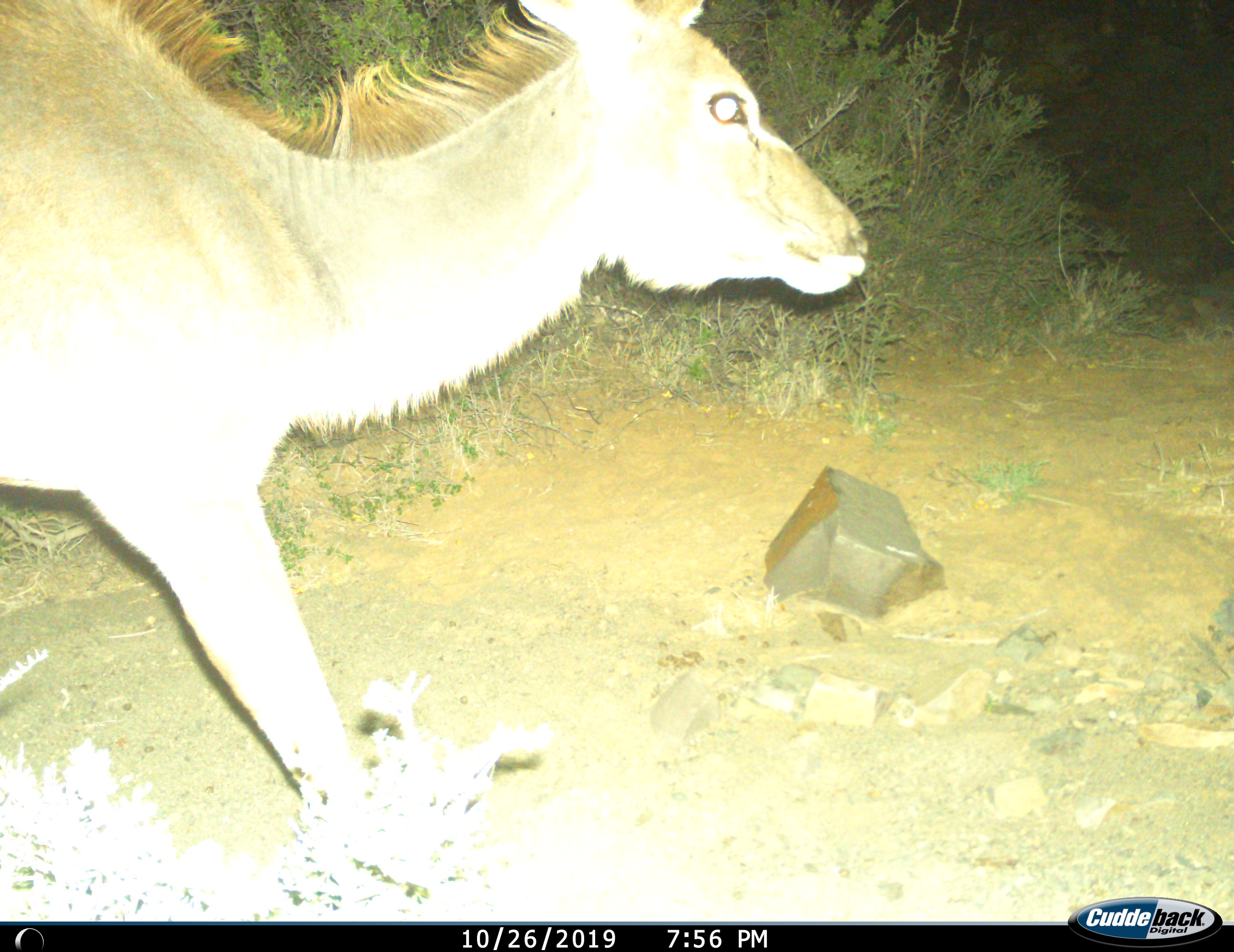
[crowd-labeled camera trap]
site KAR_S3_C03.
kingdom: Animalia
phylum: Chordata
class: Mammalia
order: Artiodactyla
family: Bovidae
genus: Tragelaphus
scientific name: Tragelaphus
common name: kudu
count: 1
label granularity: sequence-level